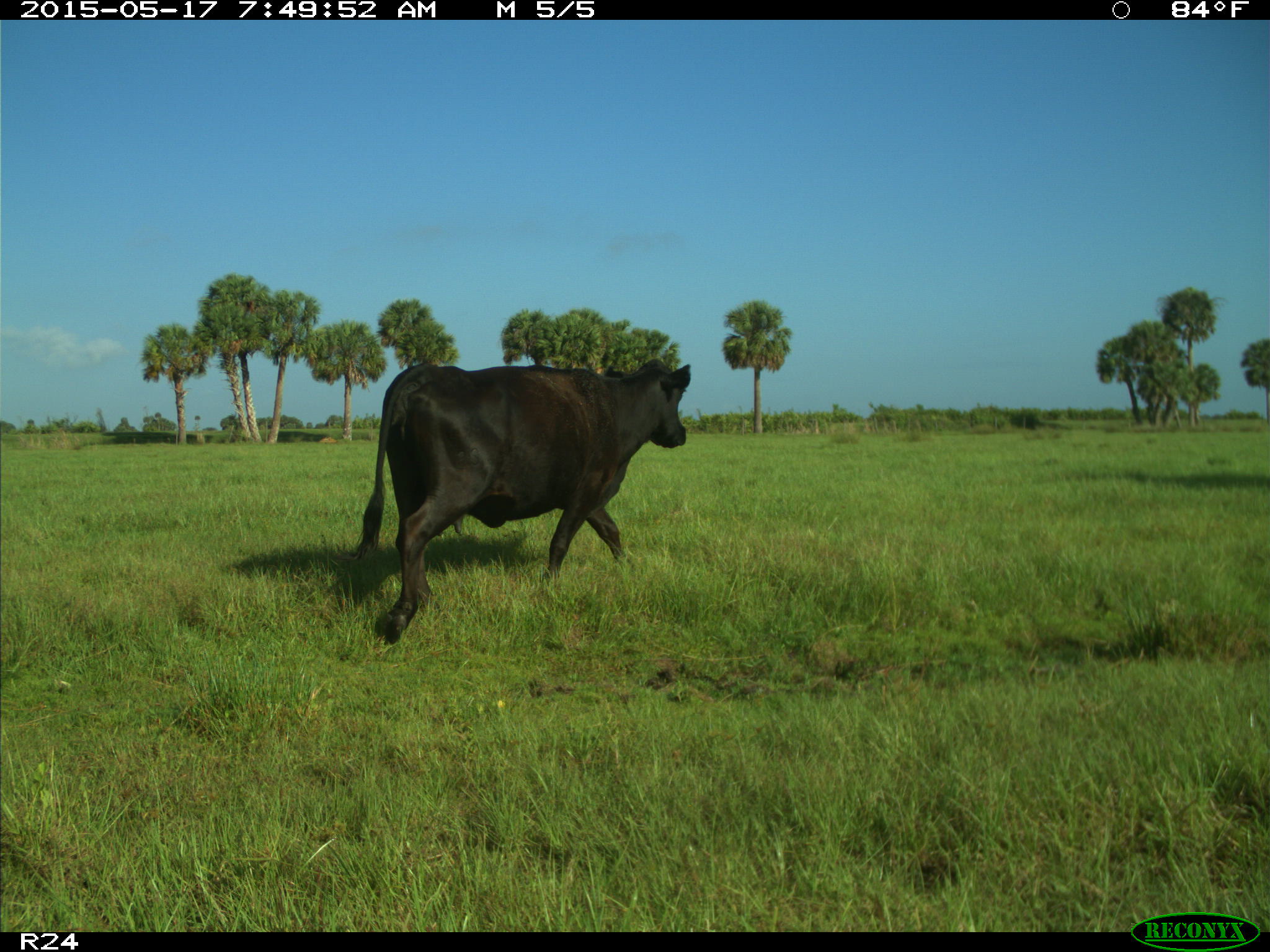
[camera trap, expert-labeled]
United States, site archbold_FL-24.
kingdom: Animalia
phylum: Chordata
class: Mammalia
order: Artiodactyla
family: Bovidae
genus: Bos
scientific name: Bos taurus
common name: domestic cow